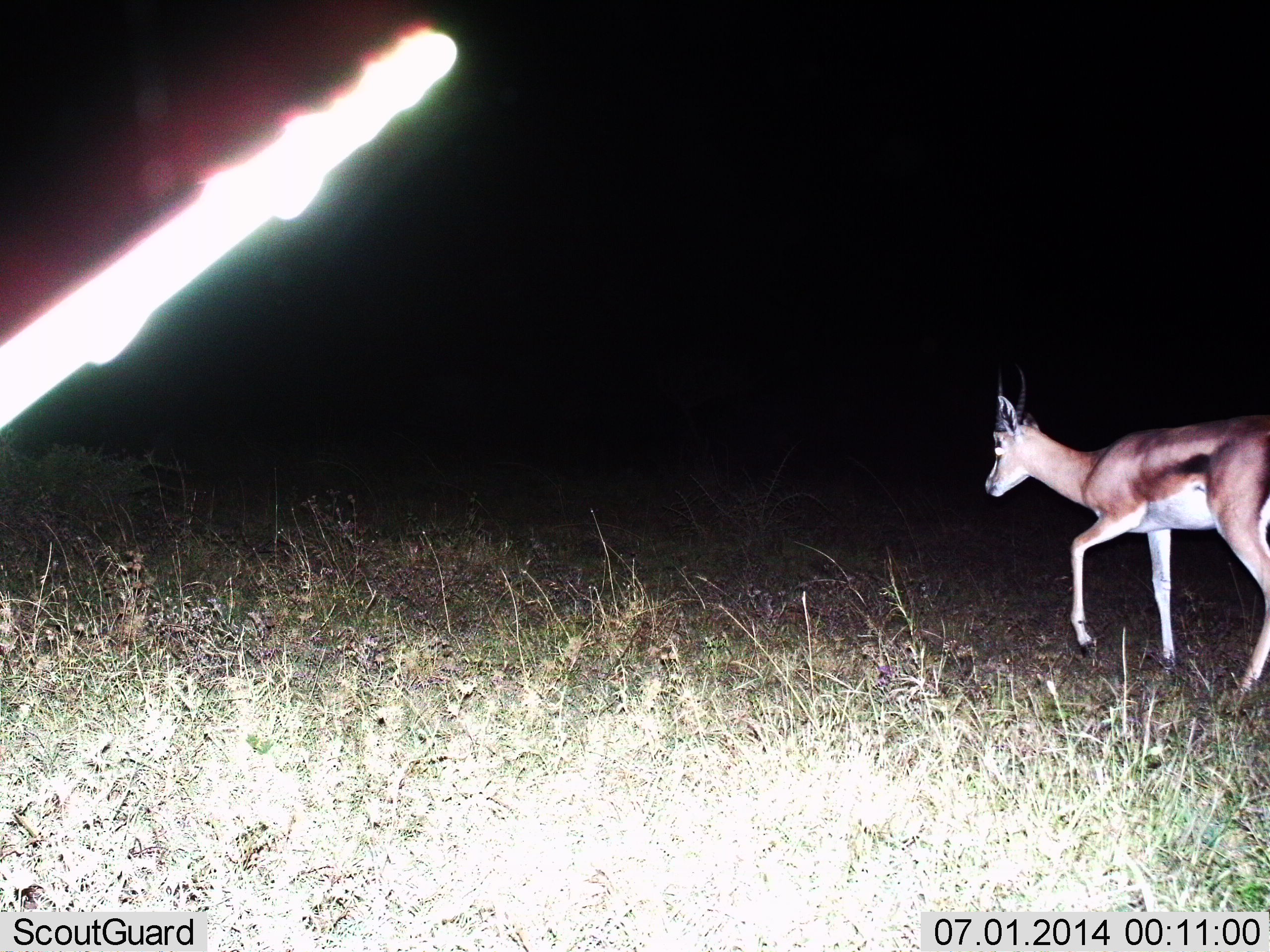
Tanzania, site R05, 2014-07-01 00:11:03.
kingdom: Animalia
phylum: Chordata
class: Mammalia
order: Artiodactyla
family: Bovidae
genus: Nanger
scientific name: Nanger granti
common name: grant's gazelle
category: gazellegrants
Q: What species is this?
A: Gazellegrants (grant's gazelle) (Nanger granti).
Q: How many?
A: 1.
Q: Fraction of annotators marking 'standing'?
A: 0%.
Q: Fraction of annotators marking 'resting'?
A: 0%.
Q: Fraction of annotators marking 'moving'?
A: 100%.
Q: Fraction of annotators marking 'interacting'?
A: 0%.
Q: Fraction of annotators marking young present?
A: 0%.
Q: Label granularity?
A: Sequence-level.